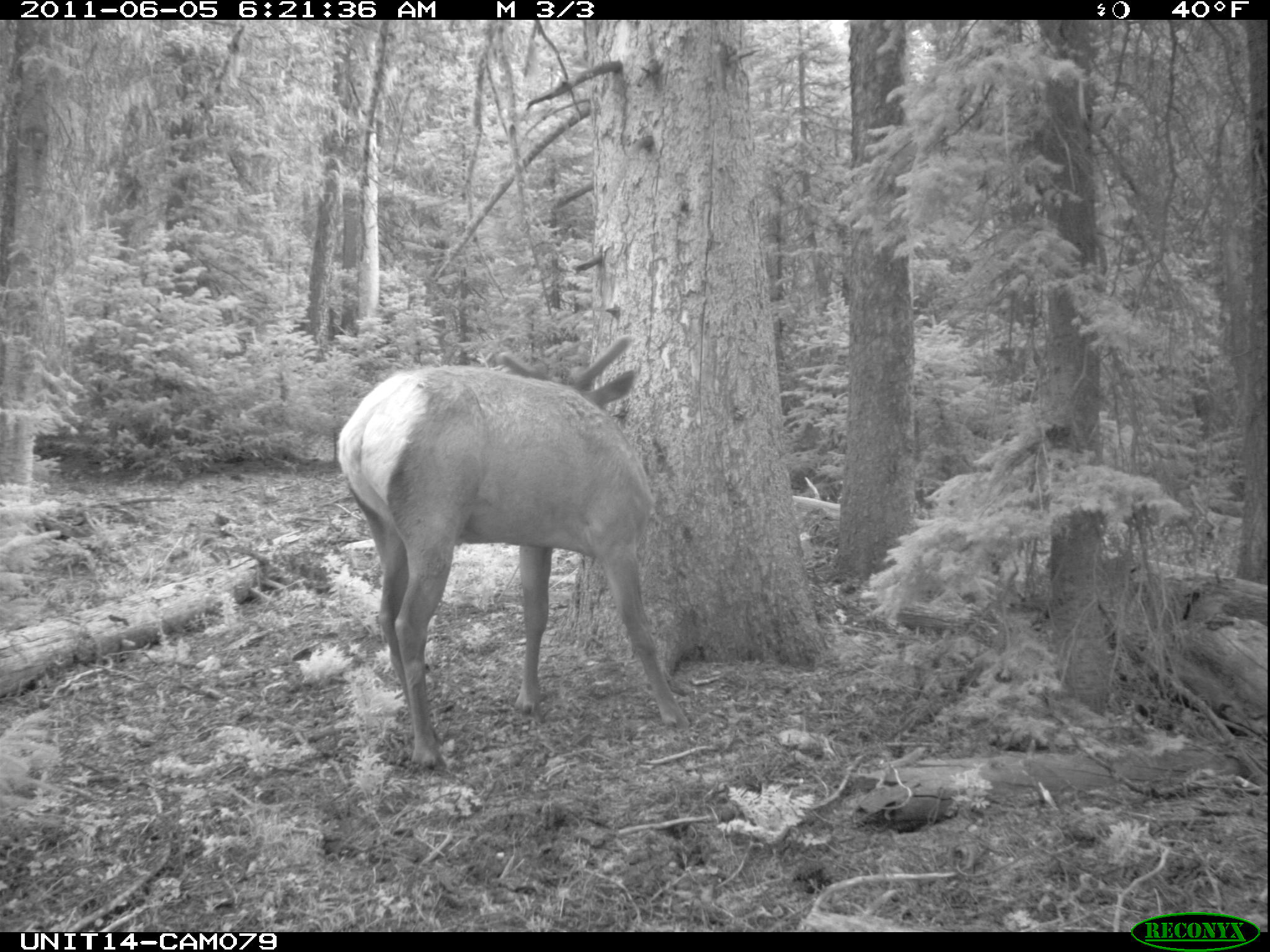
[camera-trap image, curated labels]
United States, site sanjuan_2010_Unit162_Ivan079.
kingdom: Animalia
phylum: Chordata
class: Mammalia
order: Artiodactyla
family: Cervidae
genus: Cervus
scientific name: Cervus elaphus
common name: red deer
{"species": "Cervus elaphus (red deer)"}